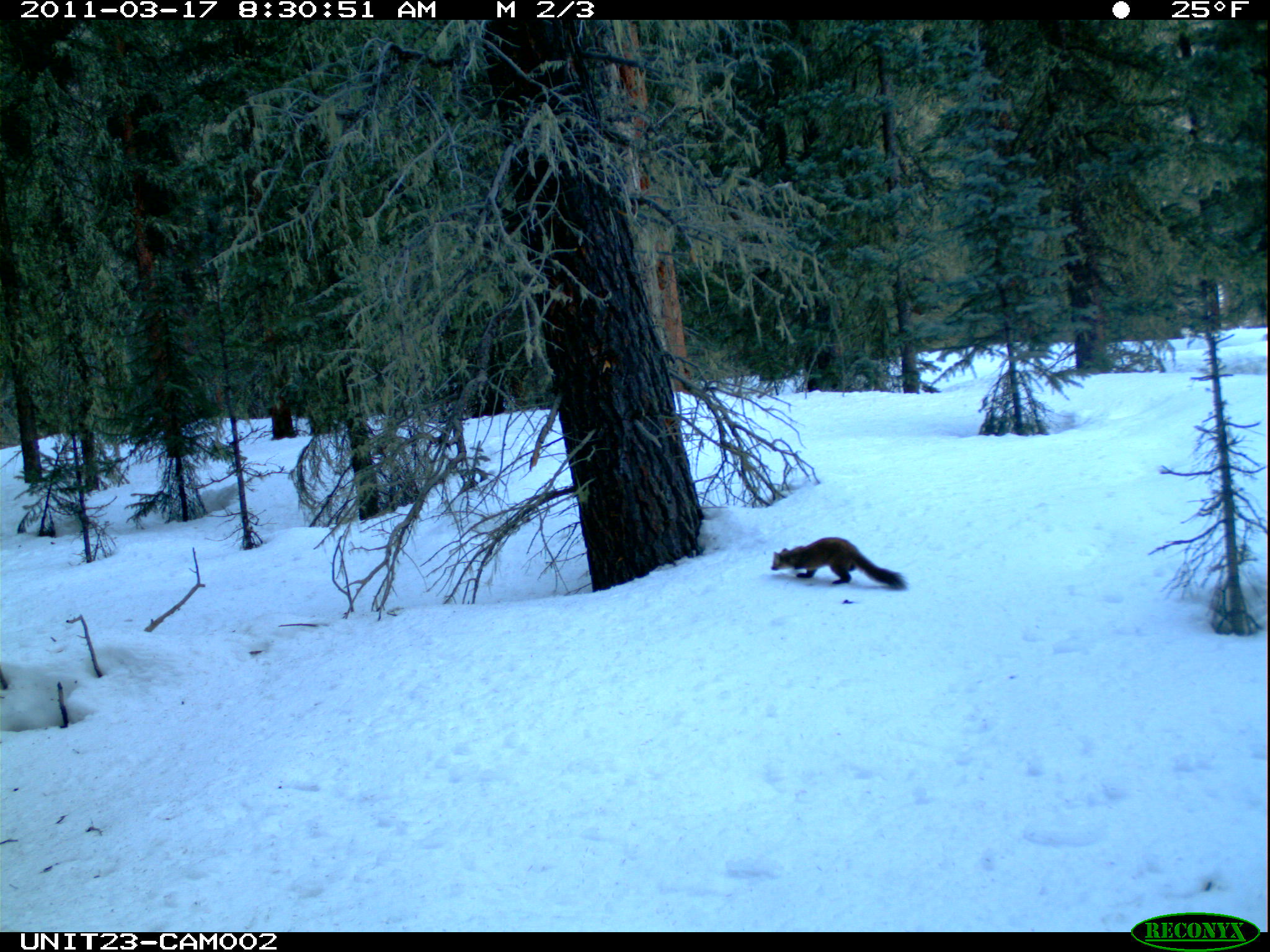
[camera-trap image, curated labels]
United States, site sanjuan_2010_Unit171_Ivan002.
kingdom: Animalia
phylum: Chordata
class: Mammalia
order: Carnivora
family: Mustelidae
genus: Martes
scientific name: Martes americana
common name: american marten